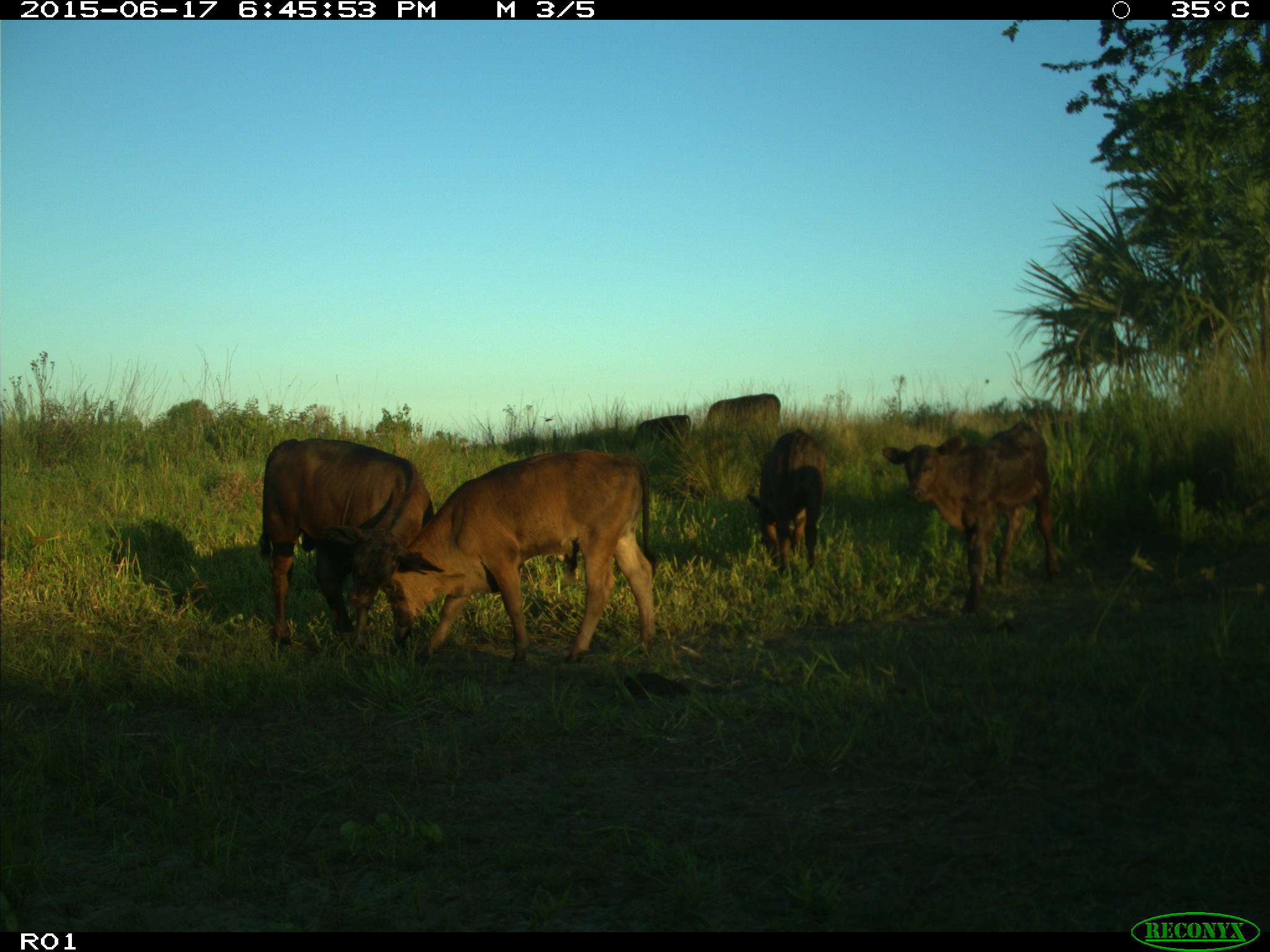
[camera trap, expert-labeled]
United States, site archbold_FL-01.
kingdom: Animalia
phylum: Chordata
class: Mammalia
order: Artiodactyla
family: Bovidae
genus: Bos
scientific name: Bos taurus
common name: domestic cow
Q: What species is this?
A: Bos taurus (domestic cow).